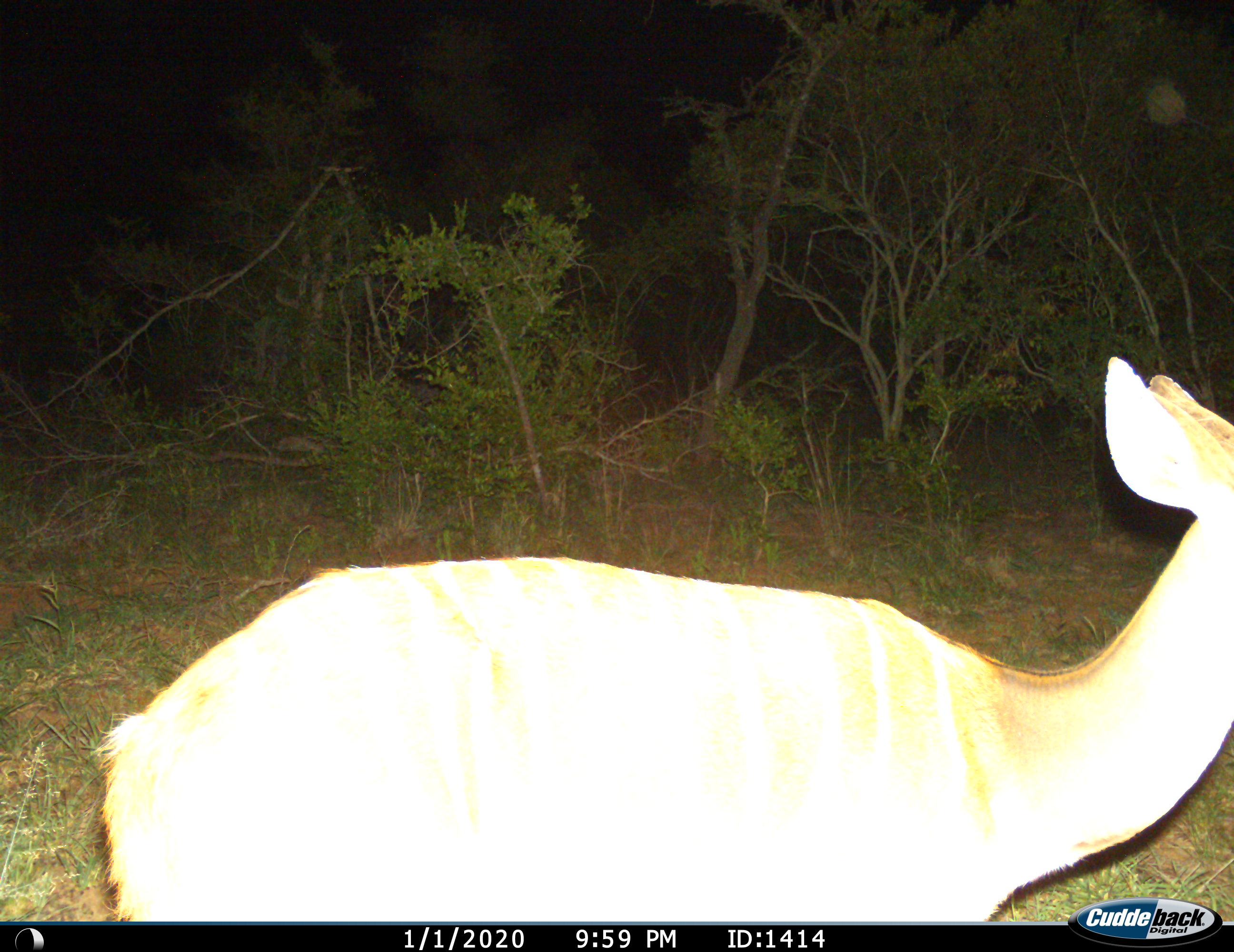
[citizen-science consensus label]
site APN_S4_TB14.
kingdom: Animalia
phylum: Chordata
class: Mammalia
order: Artiodactyla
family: Bovidae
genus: Tragelaphus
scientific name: Tragelaphus angasii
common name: nyala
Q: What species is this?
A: Nyala (Tragelaphus angasii).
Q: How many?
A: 1.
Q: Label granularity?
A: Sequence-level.